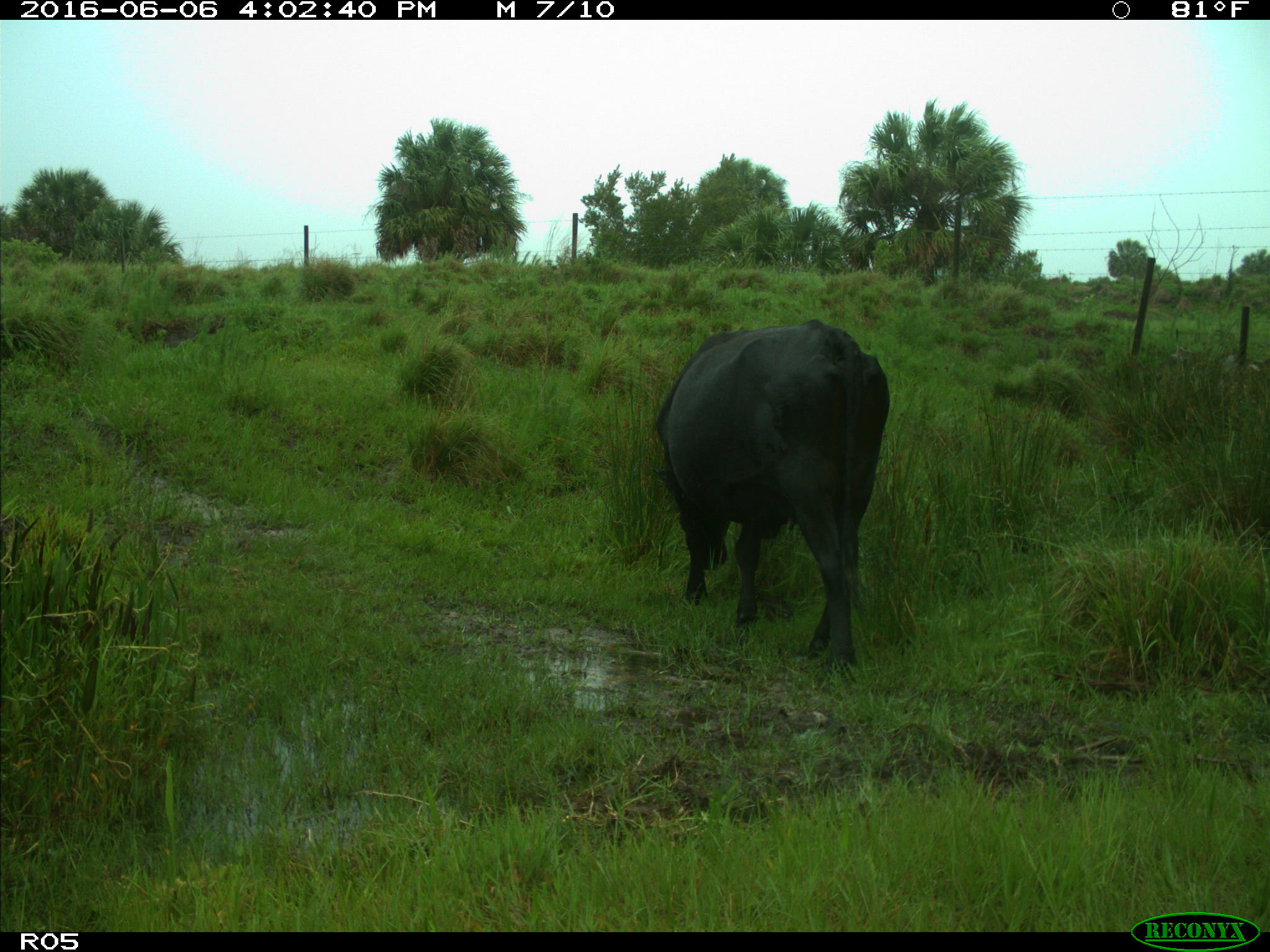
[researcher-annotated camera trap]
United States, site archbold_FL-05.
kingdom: Animalia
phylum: Chordata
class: Mammalia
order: Artiodactyla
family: Bovidae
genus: Bos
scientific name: Bos taurus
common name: domestic cow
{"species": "Bos taurus (domestic cow)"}